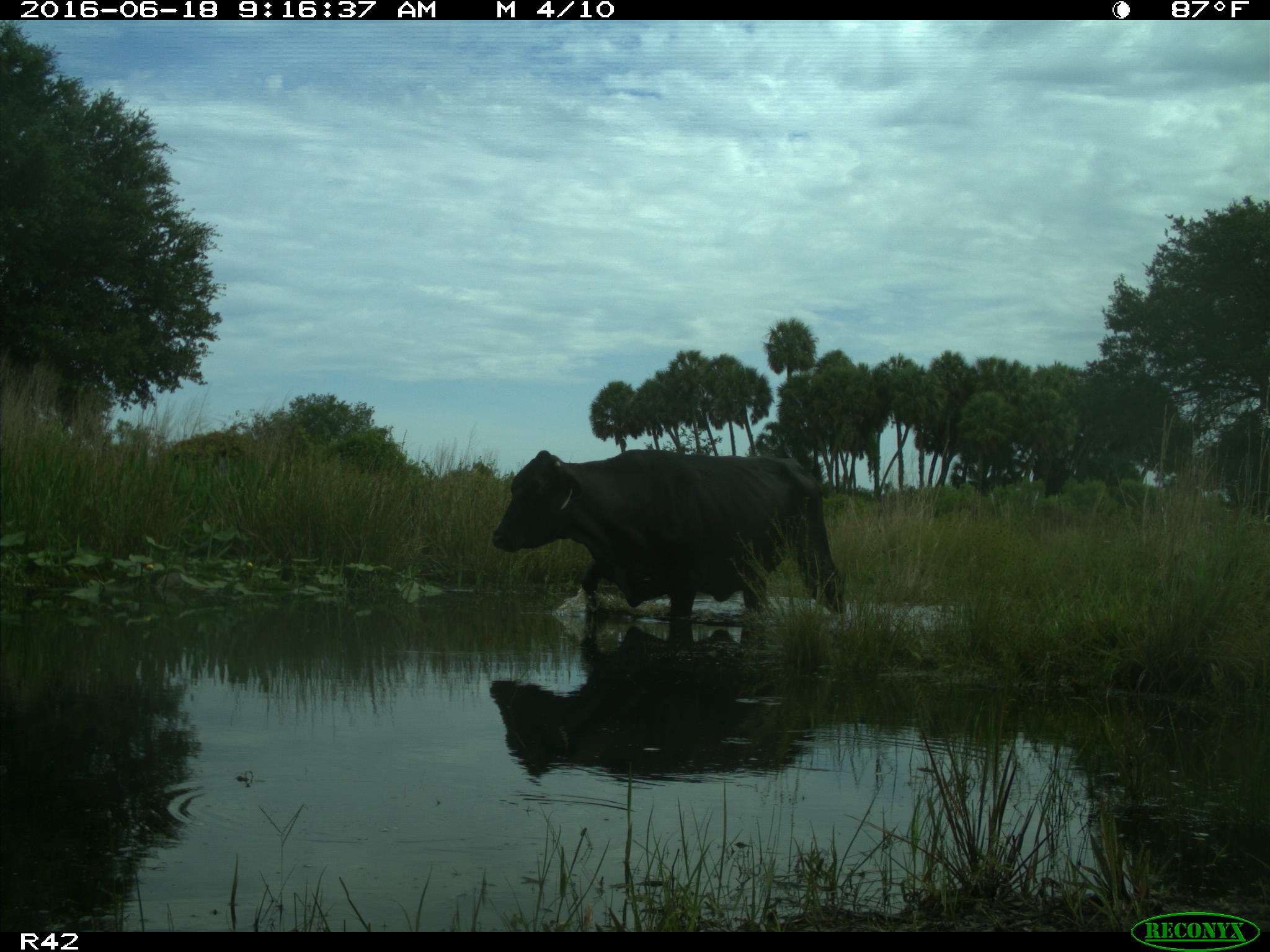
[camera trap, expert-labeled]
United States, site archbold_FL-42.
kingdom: Animalia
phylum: Chordata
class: Mammalia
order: Artiodactyla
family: Bovidae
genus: Bos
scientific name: Bos taurus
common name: domestic cow